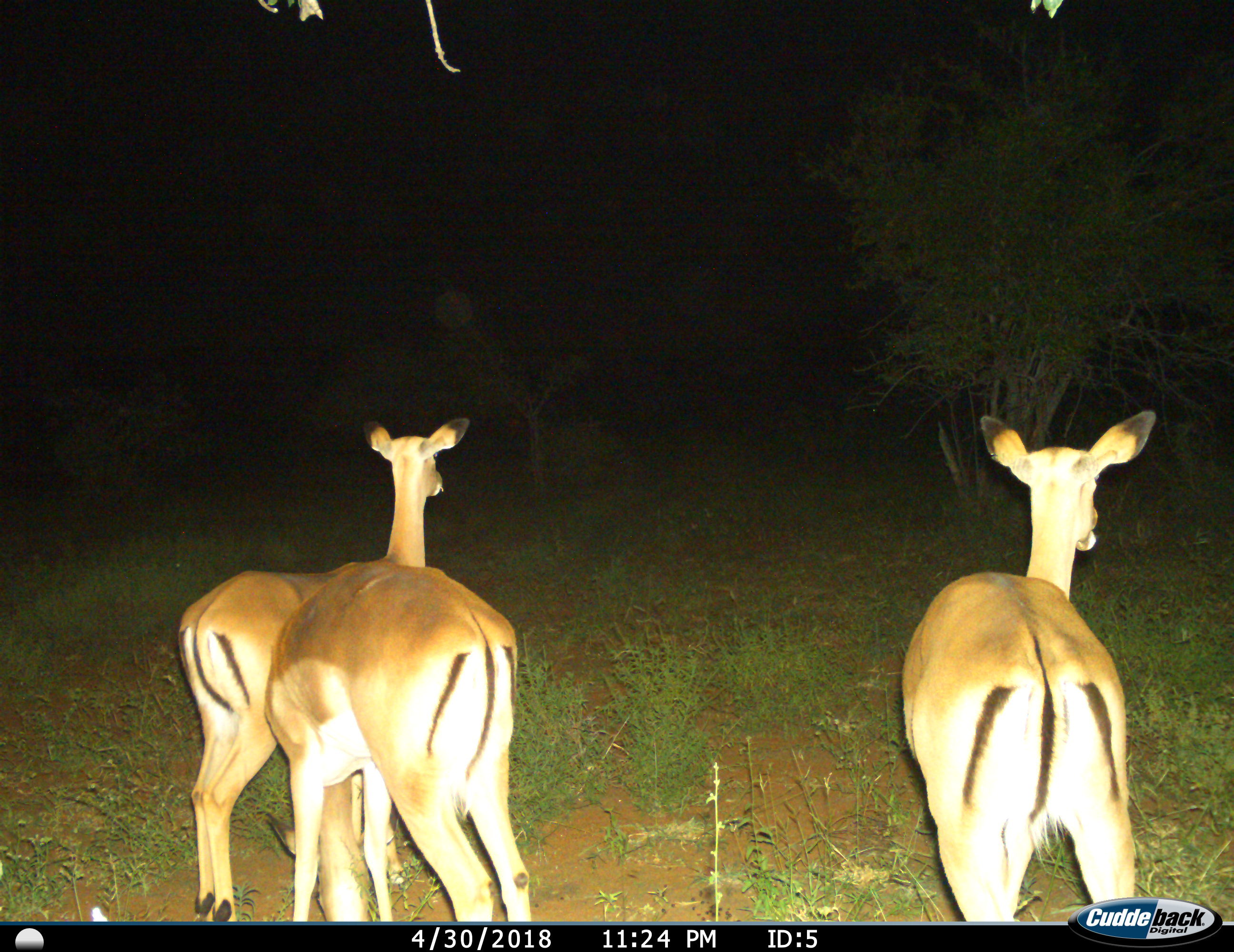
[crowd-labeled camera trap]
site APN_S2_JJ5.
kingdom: Animalia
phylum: Chordata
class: Mammalia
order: Artiodactyla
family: Bovidae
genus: Aepyceros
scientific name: Aepyceros melampus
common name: impala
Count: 3.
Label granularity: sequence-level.